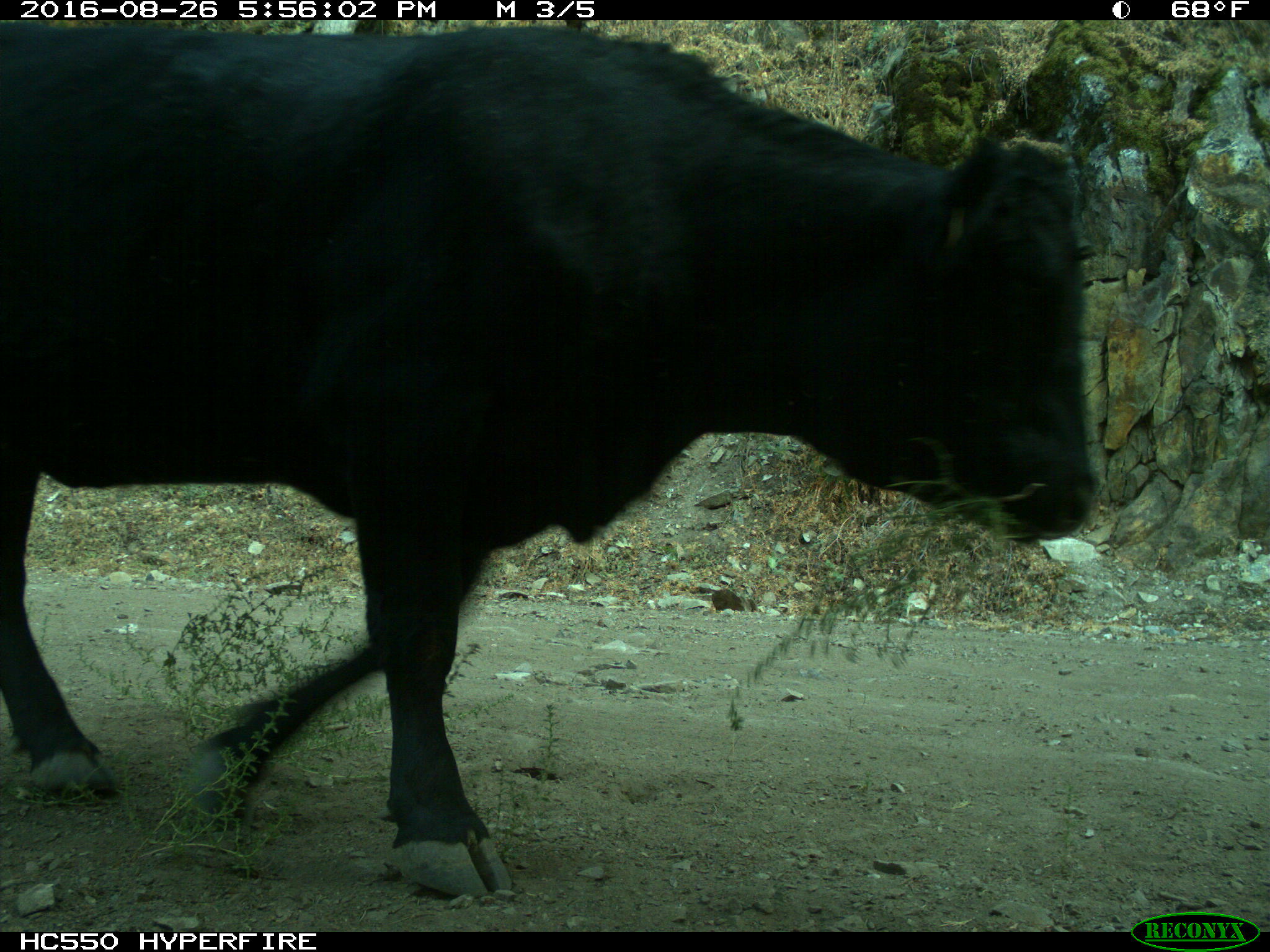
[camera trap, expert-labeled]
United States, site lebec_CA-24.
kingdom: Animalia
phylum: Chordata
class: Mammalia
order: Artiodactyla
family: Bovidae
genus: Bos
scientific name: Bos taurus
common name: domestic cow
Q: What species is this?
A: Bos taurus (domestic cow).